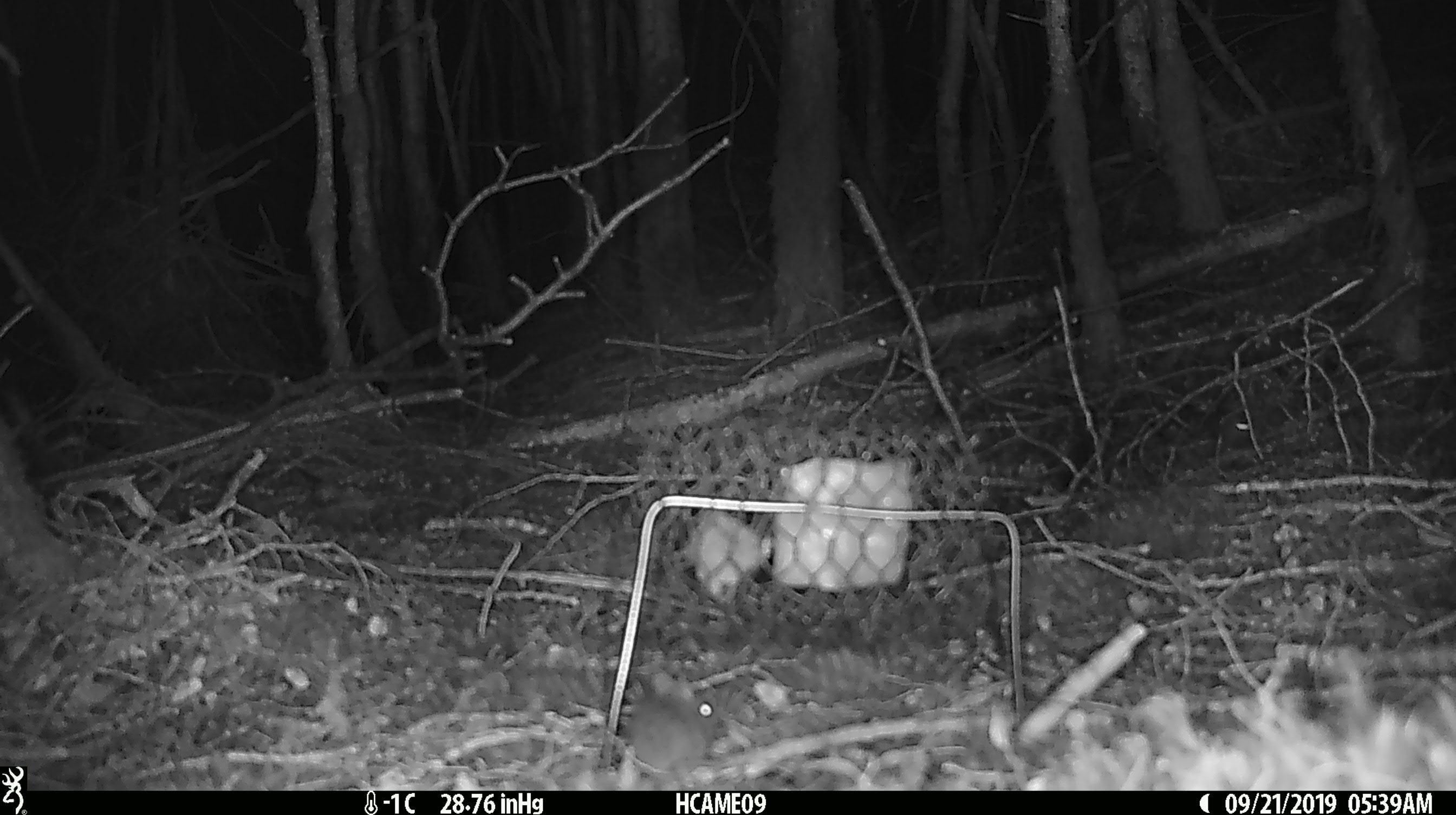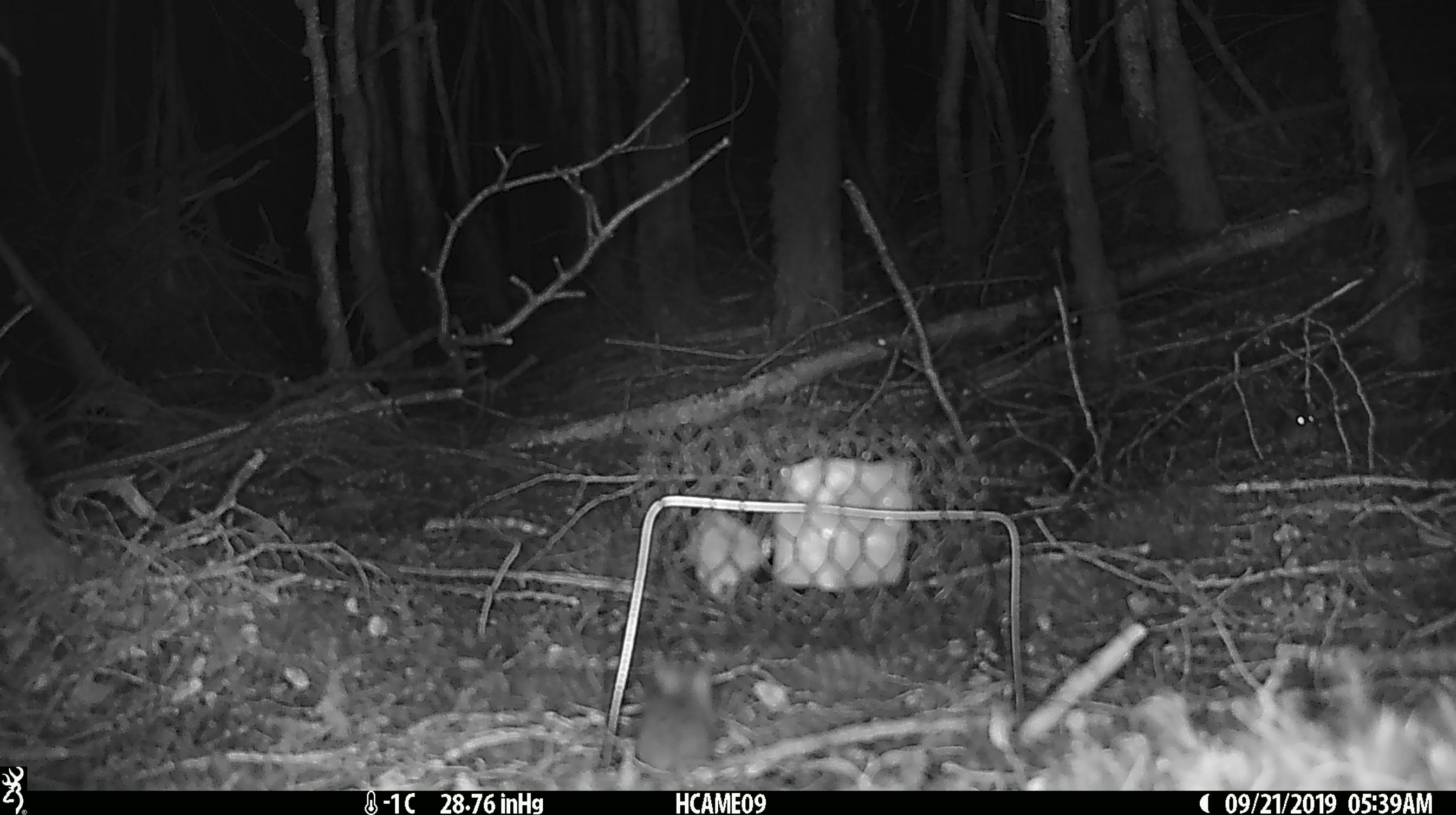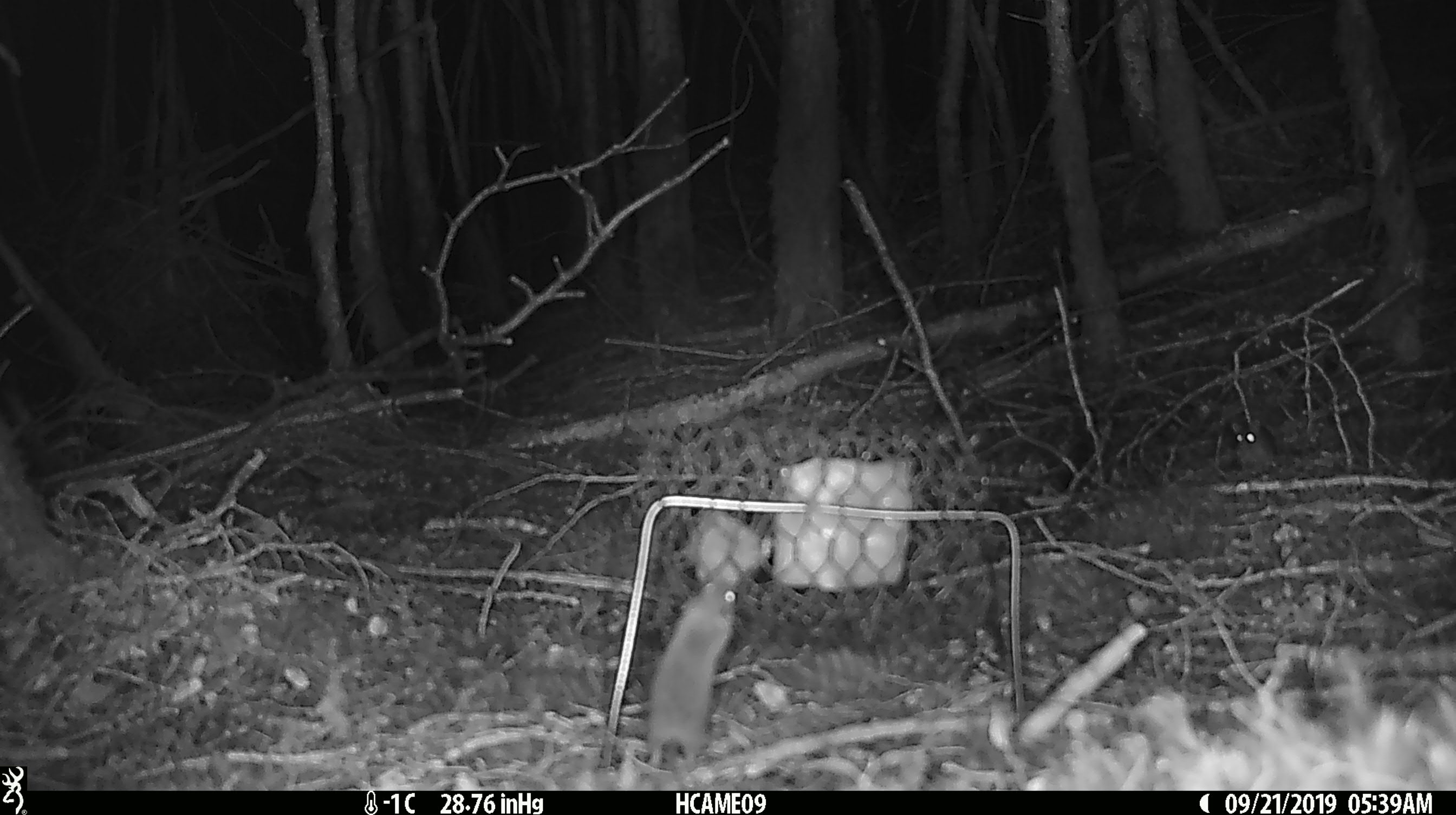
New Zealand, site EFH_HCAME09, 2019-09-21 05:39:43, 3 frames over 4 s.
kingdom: Animalia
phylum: Chordata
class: Mammalia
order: Rodentia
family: Muridae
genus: Mus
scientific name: Mus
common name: mouse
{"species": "mouse (Mus)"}